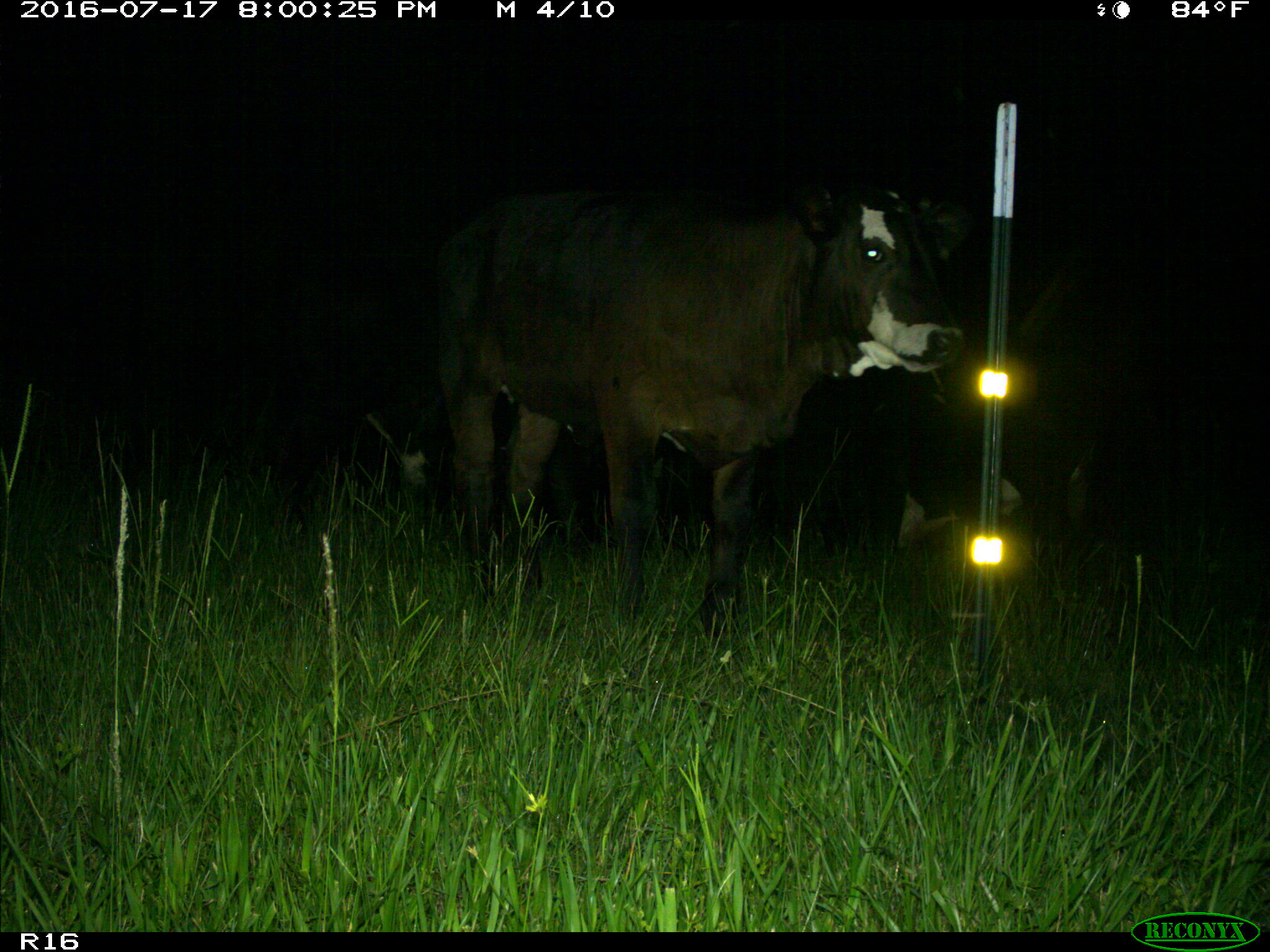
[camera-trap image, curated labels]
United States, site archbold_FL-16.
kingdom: Animalia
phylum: Chordata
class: Mammalia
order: Artiodactyla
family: Bovidae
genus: Bos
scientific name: Bos taurus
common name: domestic cow